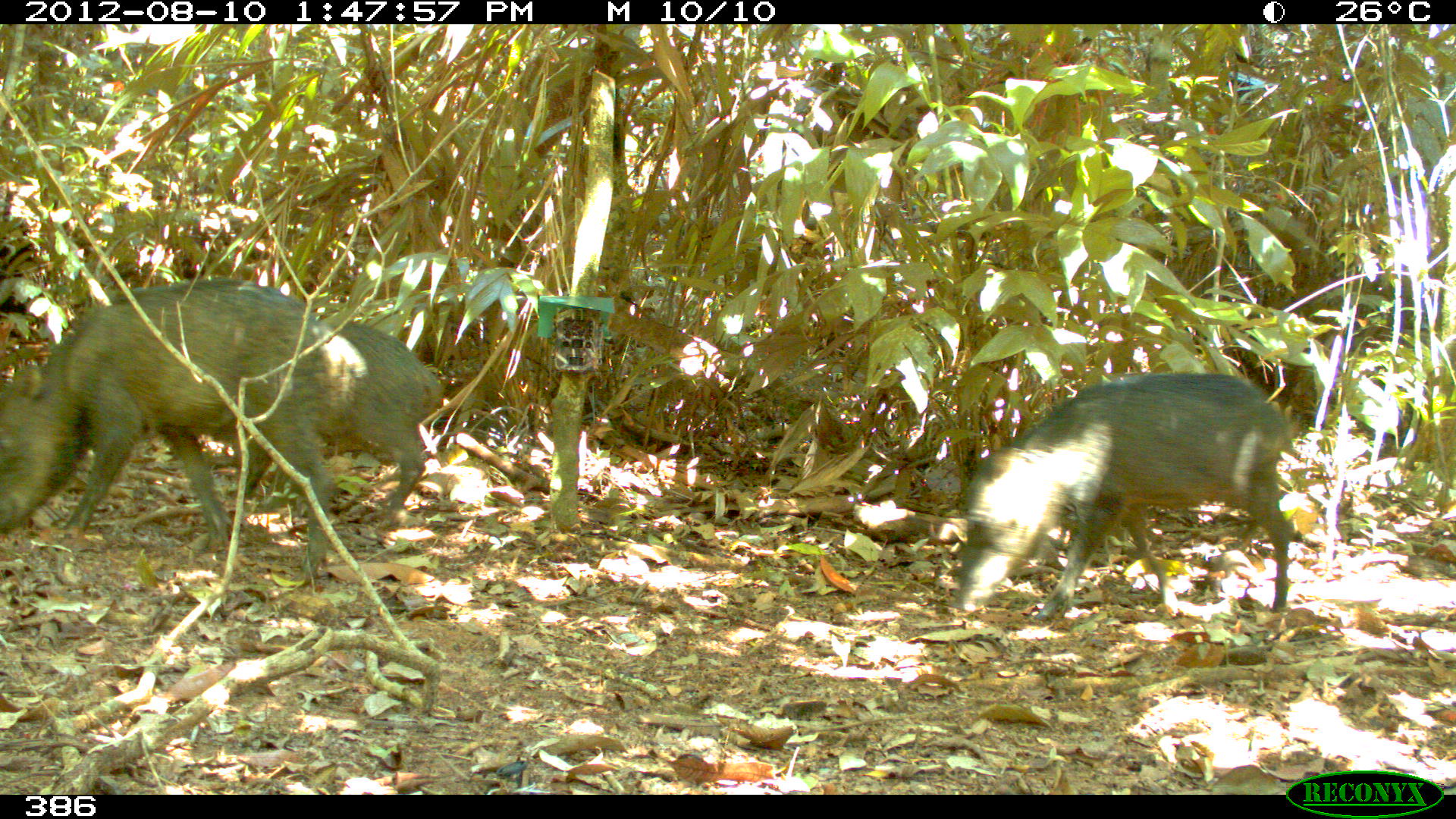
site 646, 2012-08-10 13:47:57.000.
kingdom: Animalia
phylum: Chordata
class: Mammalia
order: Artiodactyla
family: Tayassuidae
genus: Tayassu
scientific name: Tayassu pecari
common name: white-lipped peccary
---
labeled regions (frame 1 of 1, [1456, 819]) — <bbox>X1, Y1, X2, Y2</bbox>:
tayassu pecari: <bbox>0, 279, 367, 570</bbox>; <bbox>955, 373, 1296, 620</bbox>; <bbox>235, 321, 445, 510</bbox>